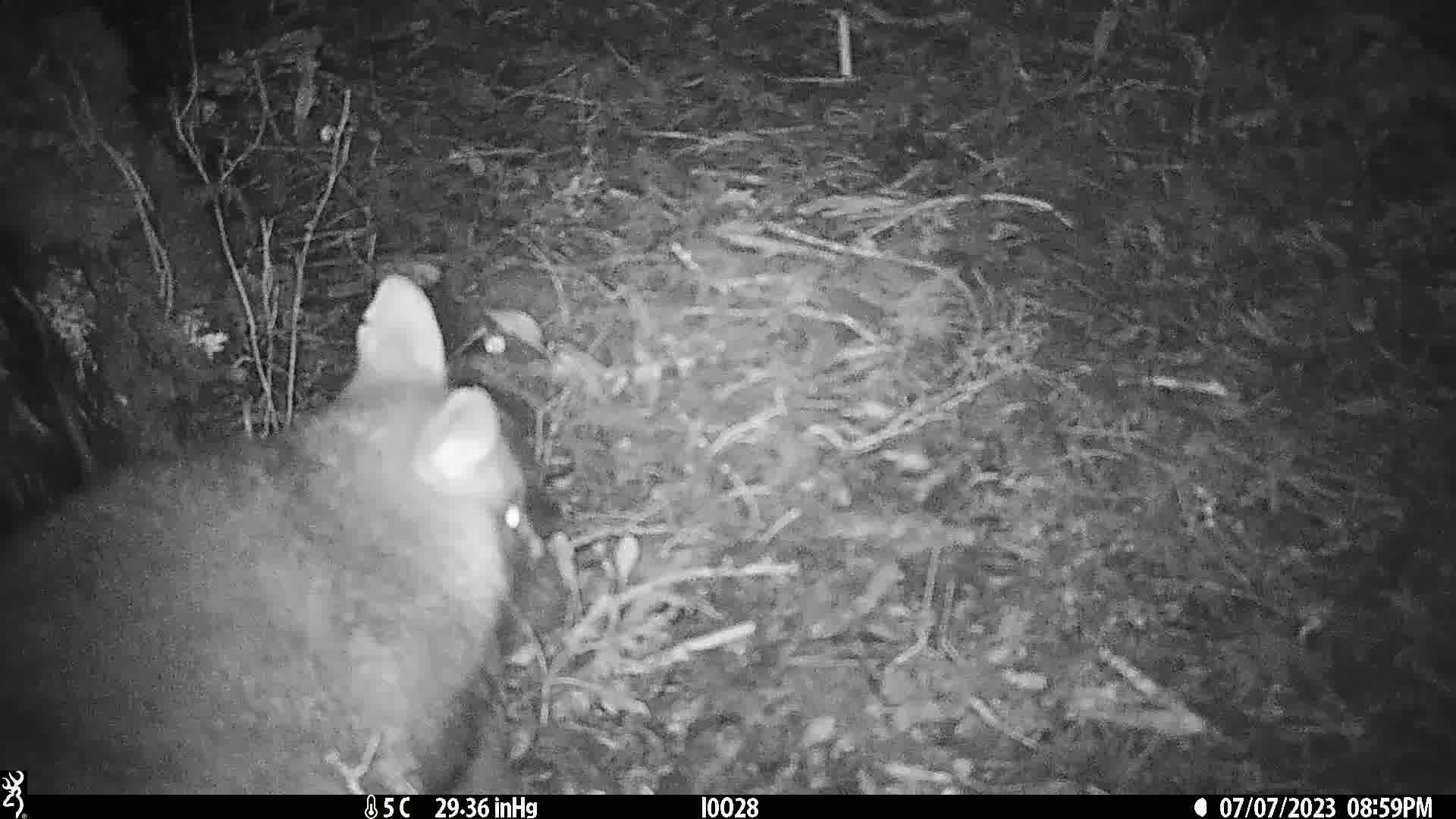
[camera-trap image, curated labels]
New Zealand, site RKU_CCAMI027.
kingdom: Animalia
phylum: Chordata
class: Mammalia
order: Diprotodontia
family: Phalangeridae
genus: Trichosurus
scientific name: Trichosurus vulpecula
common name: common brushtail possum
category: possum